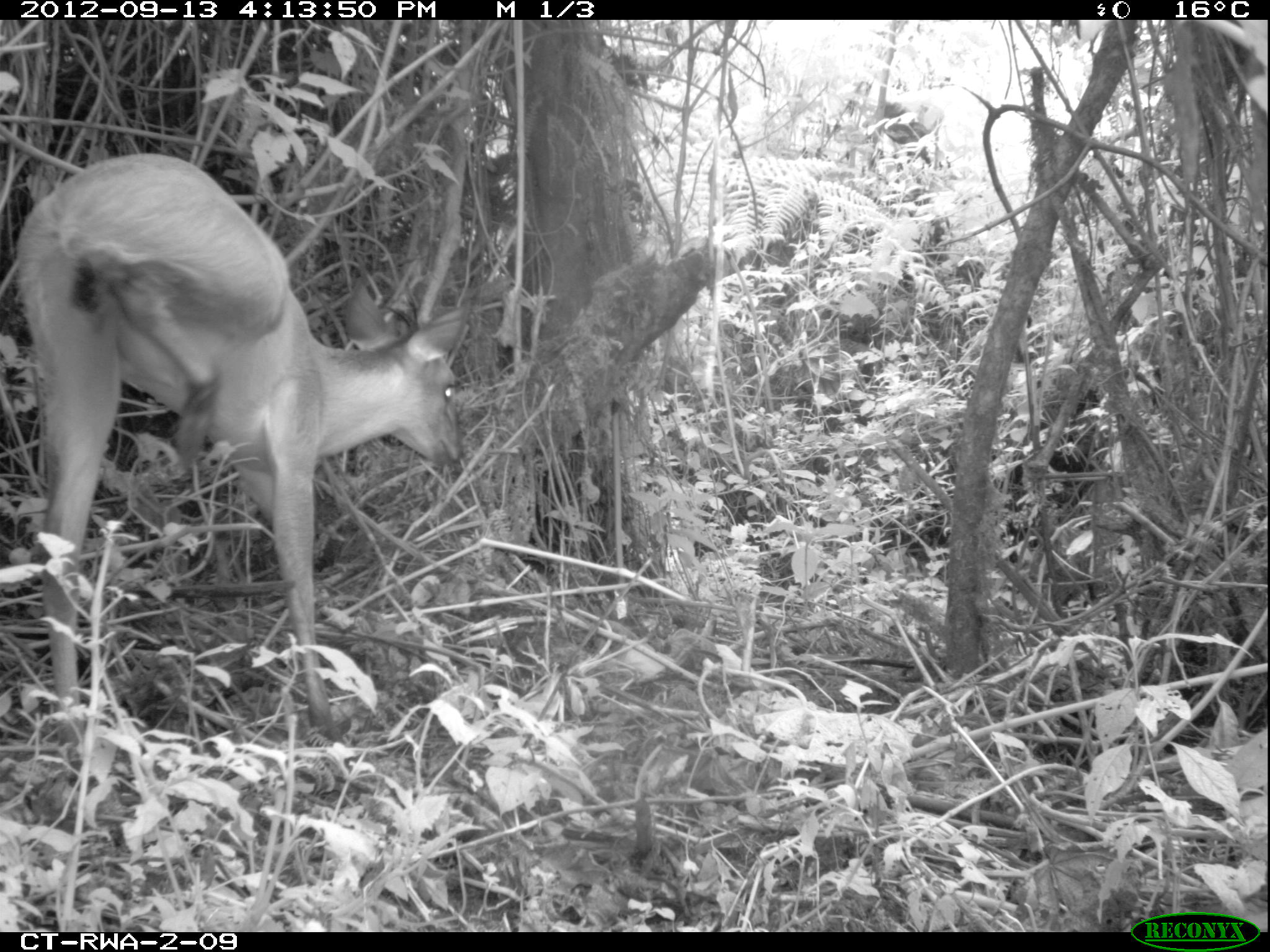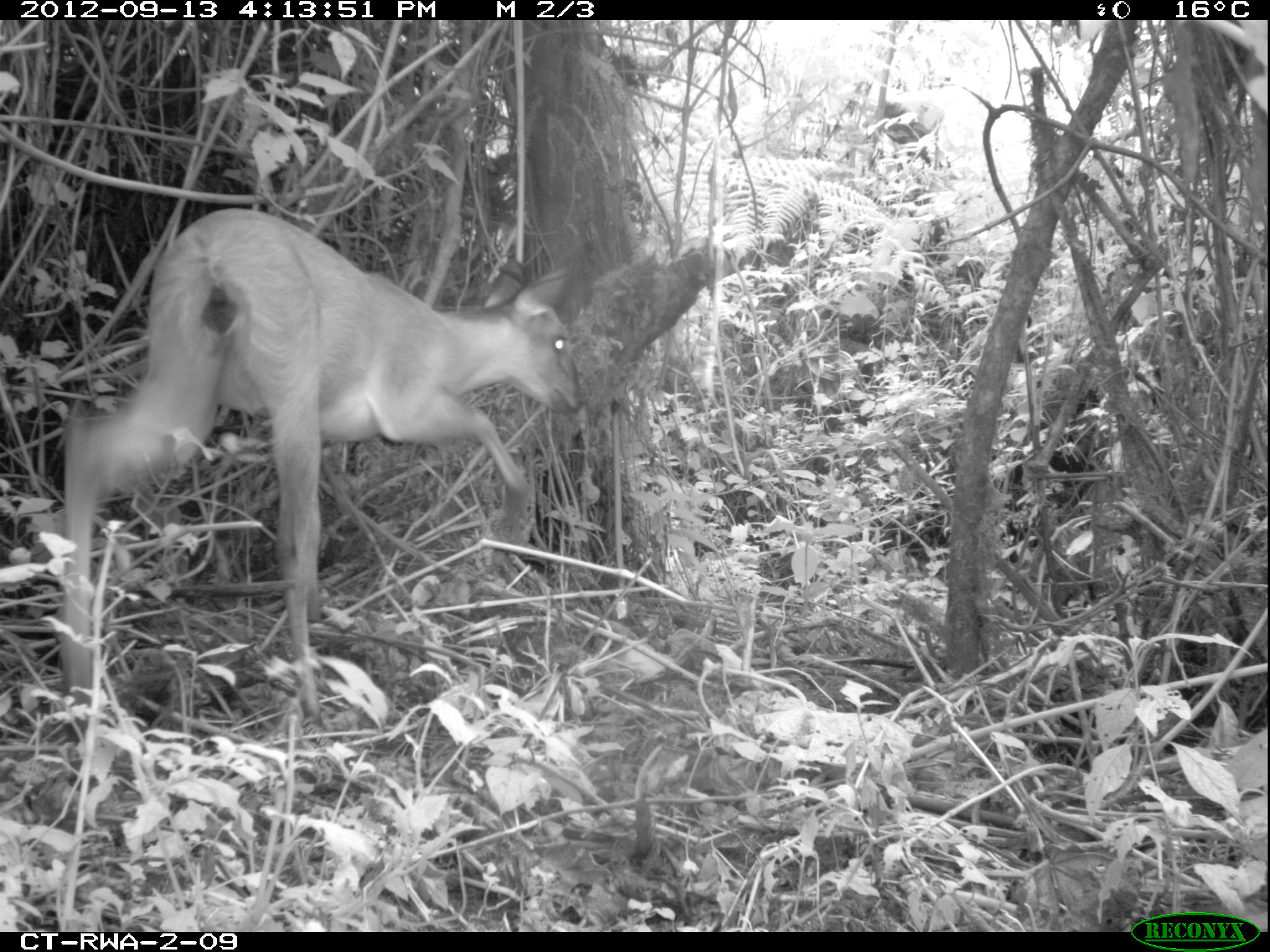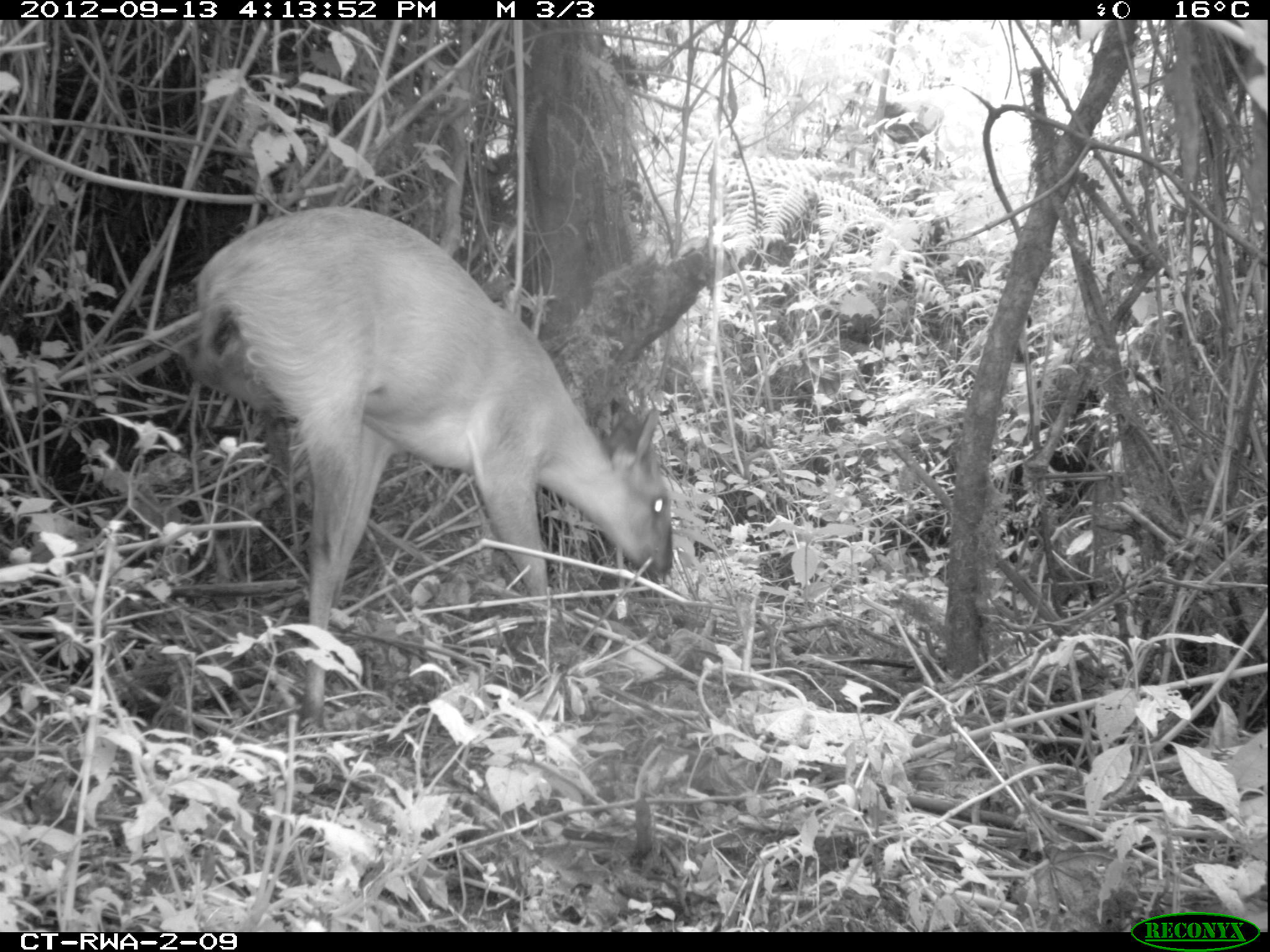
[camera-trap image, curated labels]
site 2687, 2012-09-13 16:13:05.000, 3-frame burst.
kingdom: Animalia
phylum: Chordata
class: Mammalia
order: Artiodactyla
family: Bovidae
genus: Cephalophus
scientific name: Cephalophus nigrifrons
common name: black-fronted duiker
Cephalophus nigrifrons (black-fronted duiker), count 1.